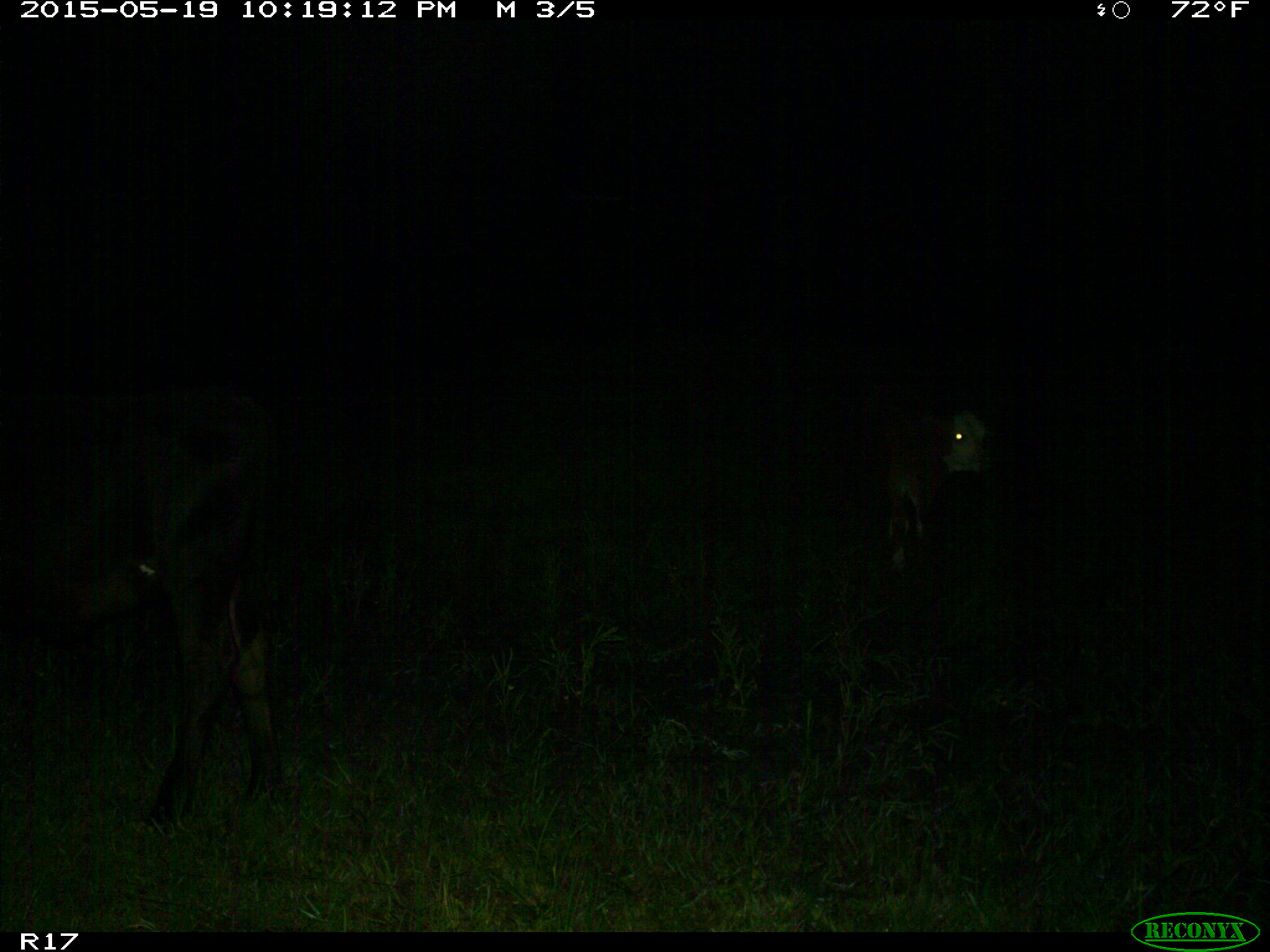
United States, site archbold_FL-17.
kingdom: Animalia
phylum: Chordata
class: Mammalia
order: Artiodactyla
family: Bovidae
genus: Bos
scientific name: Bos taurus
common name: domestic cow